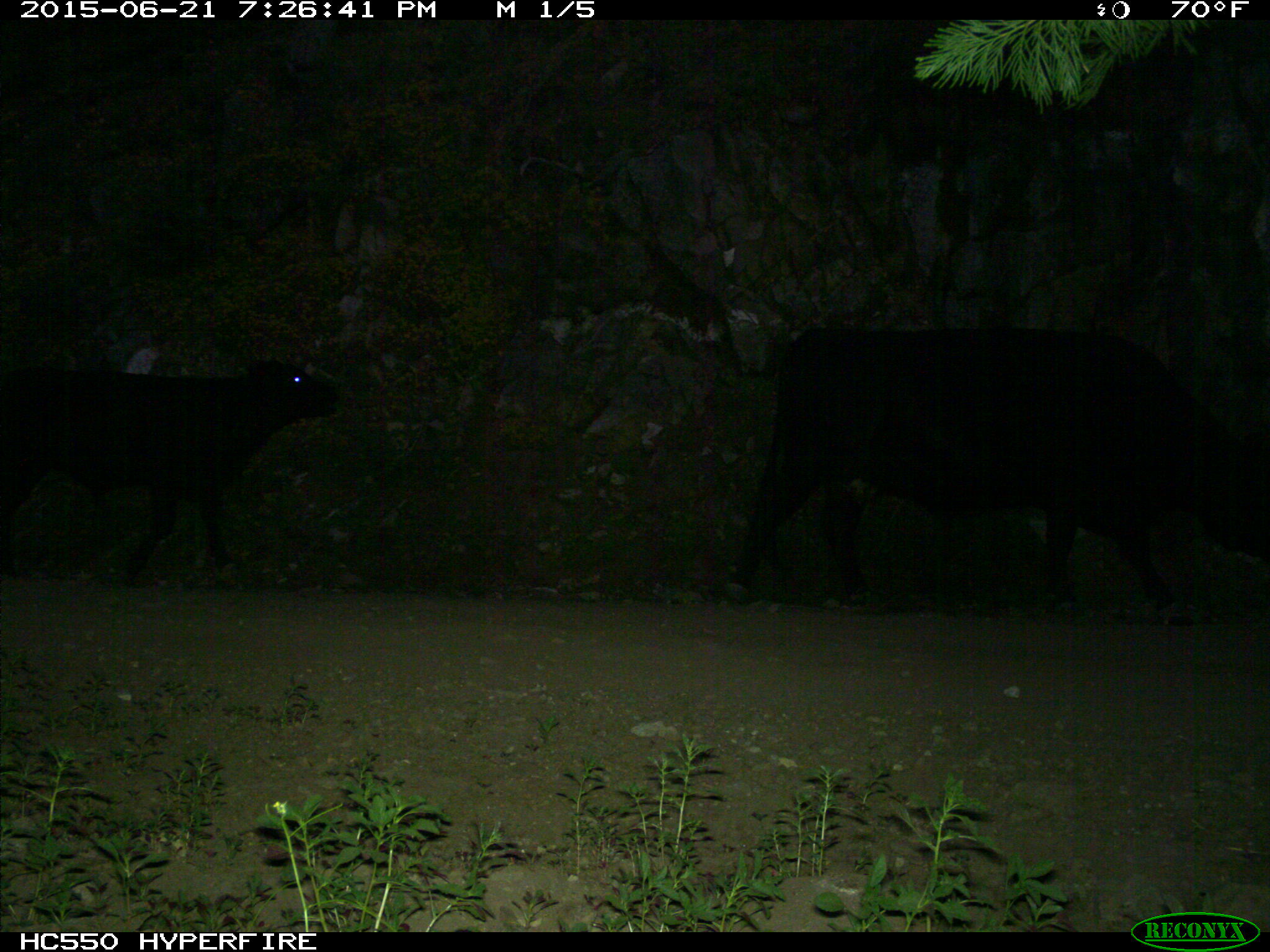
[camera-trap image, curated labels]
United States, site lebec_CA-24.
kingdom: Animalia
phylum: Chordata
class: Mammalia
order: Artiodactyla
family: Bovidae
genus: Bos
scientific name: Bos taurus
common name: domestic cow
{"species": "Bos taurus (domestic cow)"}